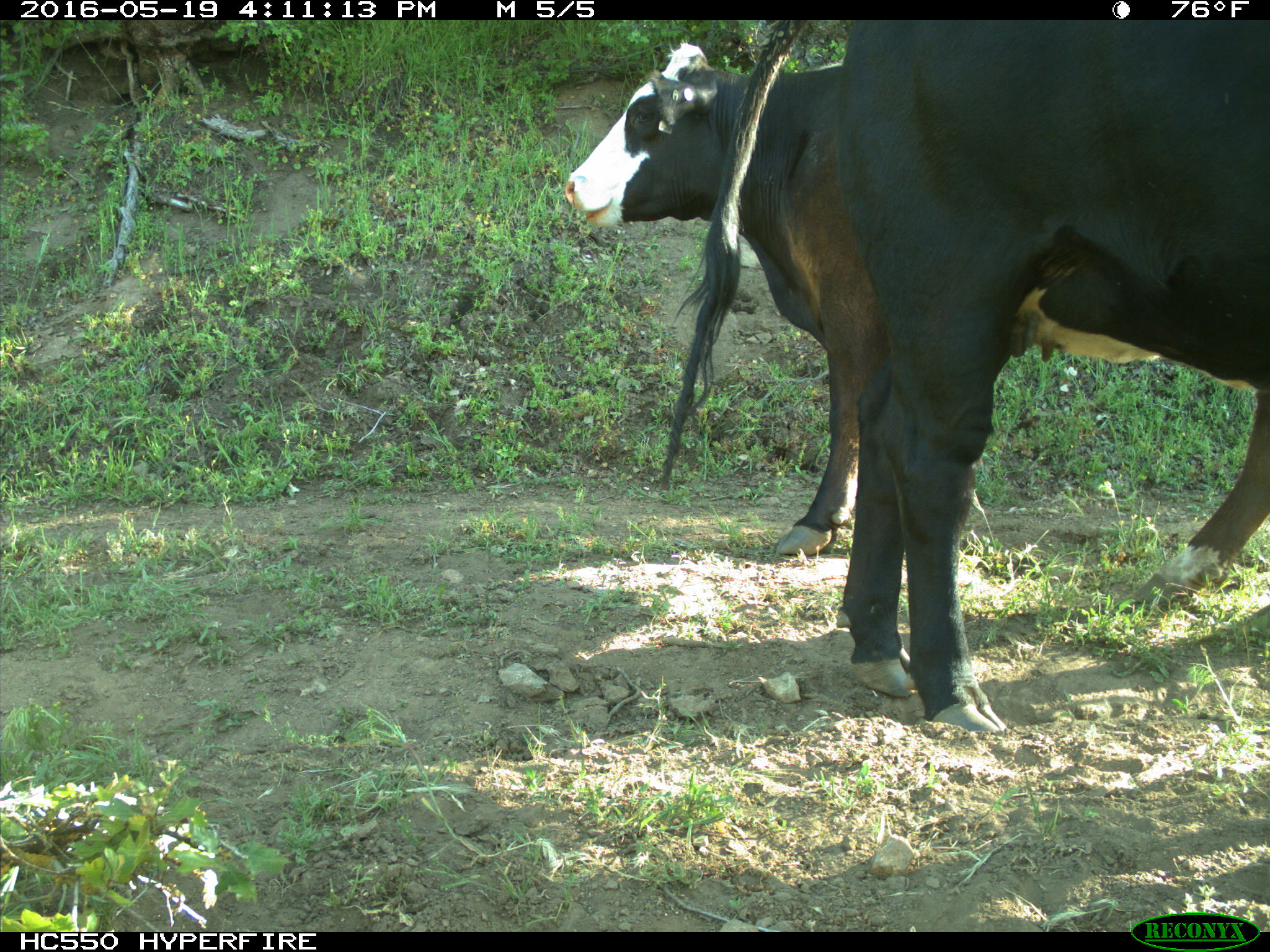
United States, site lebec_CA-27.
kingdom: Animalia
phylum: Chordata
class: Mammalia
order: Artiodactyla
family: Bovidae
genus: Bos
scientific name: Bos taurus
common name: domestic cow